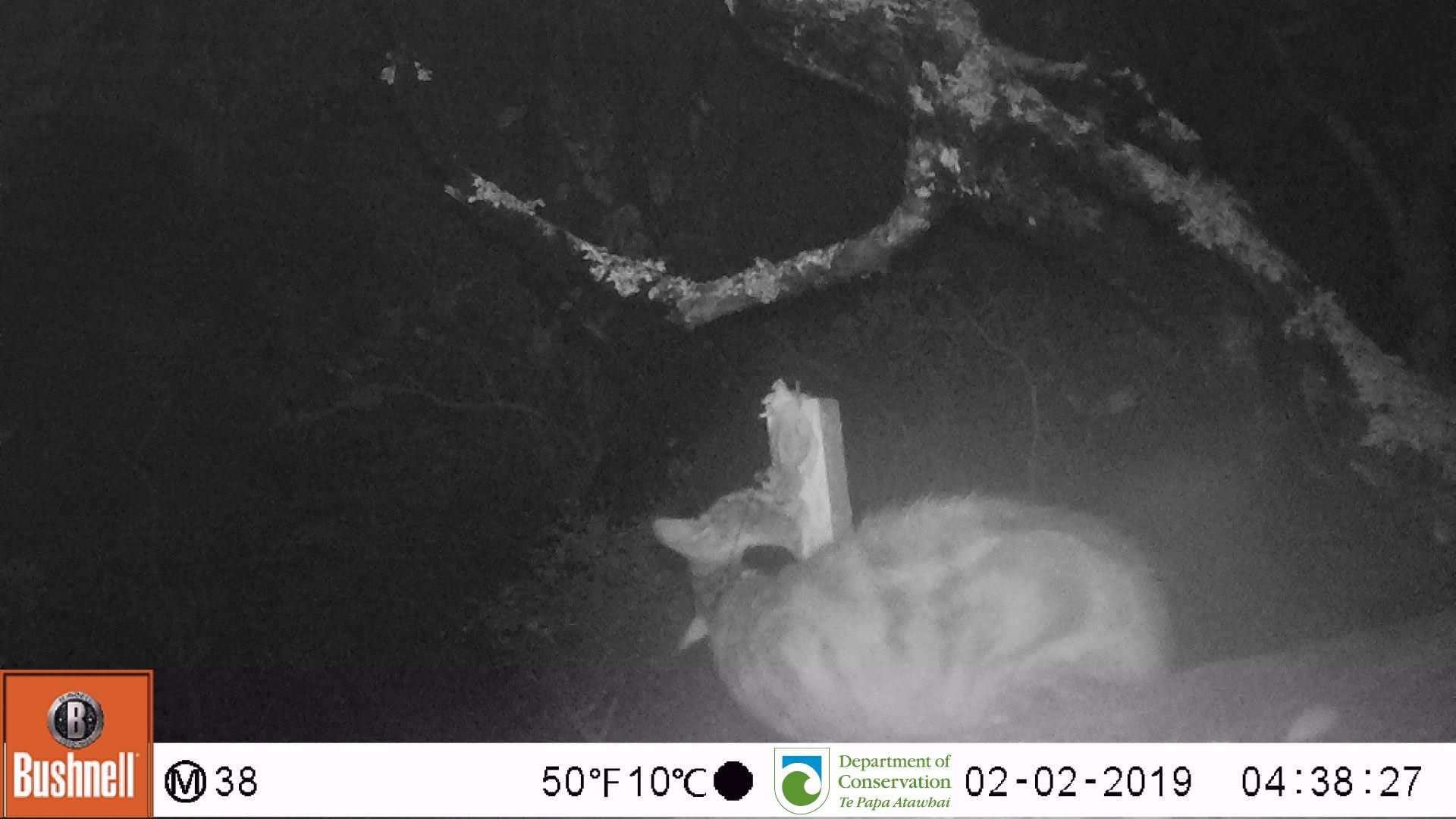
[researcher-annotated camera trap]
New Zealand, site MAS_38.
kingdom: Animalia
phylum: Chordata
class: Mammalia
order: Carnivora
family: Felidae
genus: Felis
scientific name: Felis catus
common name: domestic cat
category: cat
Cat (domestic cat) (Felis catus).